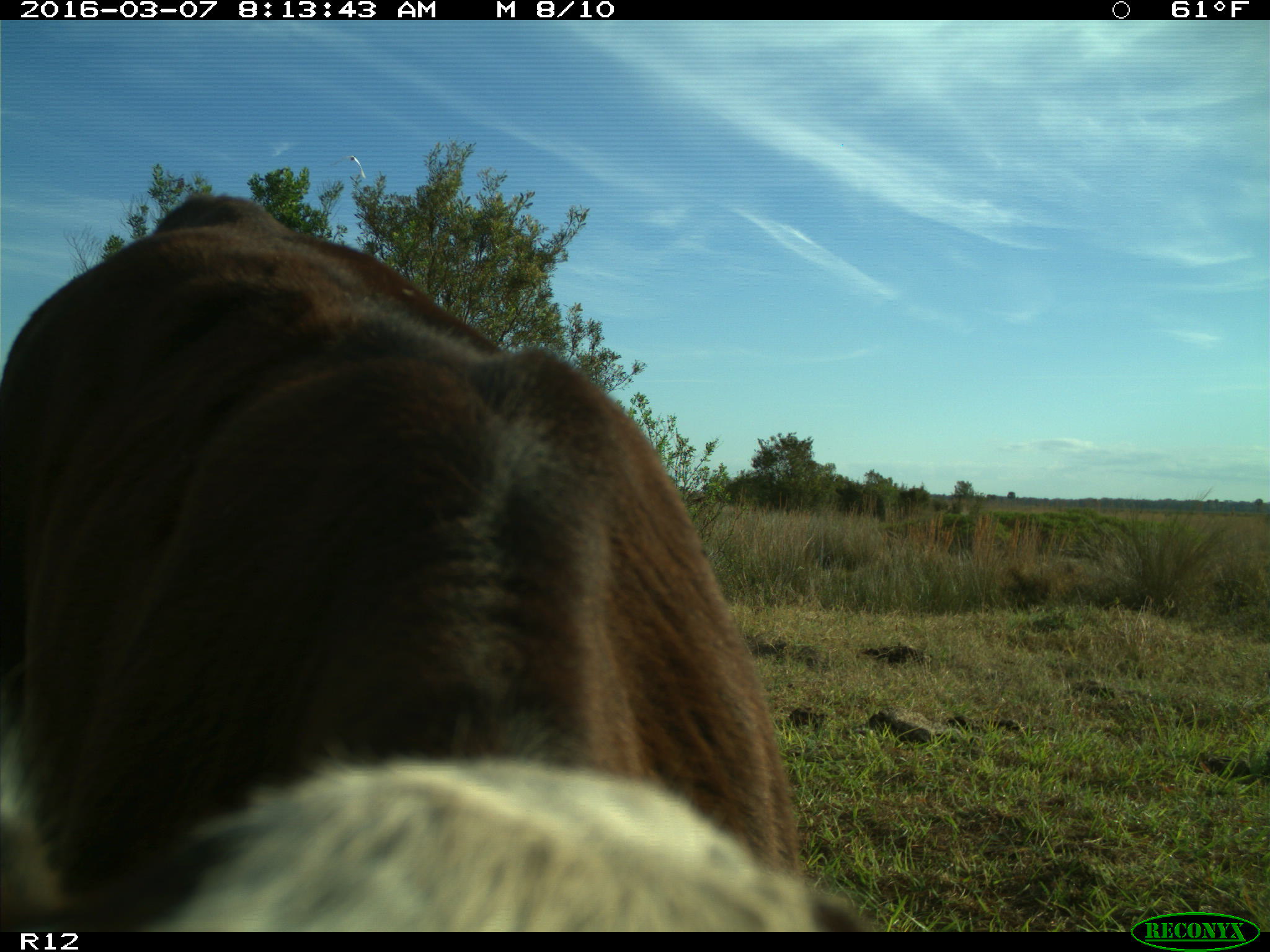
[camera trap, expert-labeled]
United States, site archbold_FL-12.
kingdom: Animalia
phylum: Chordata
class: Mammalia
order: Artiodactyla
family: Bovidae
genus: Bos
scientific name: Bos taurus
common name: domestic cow